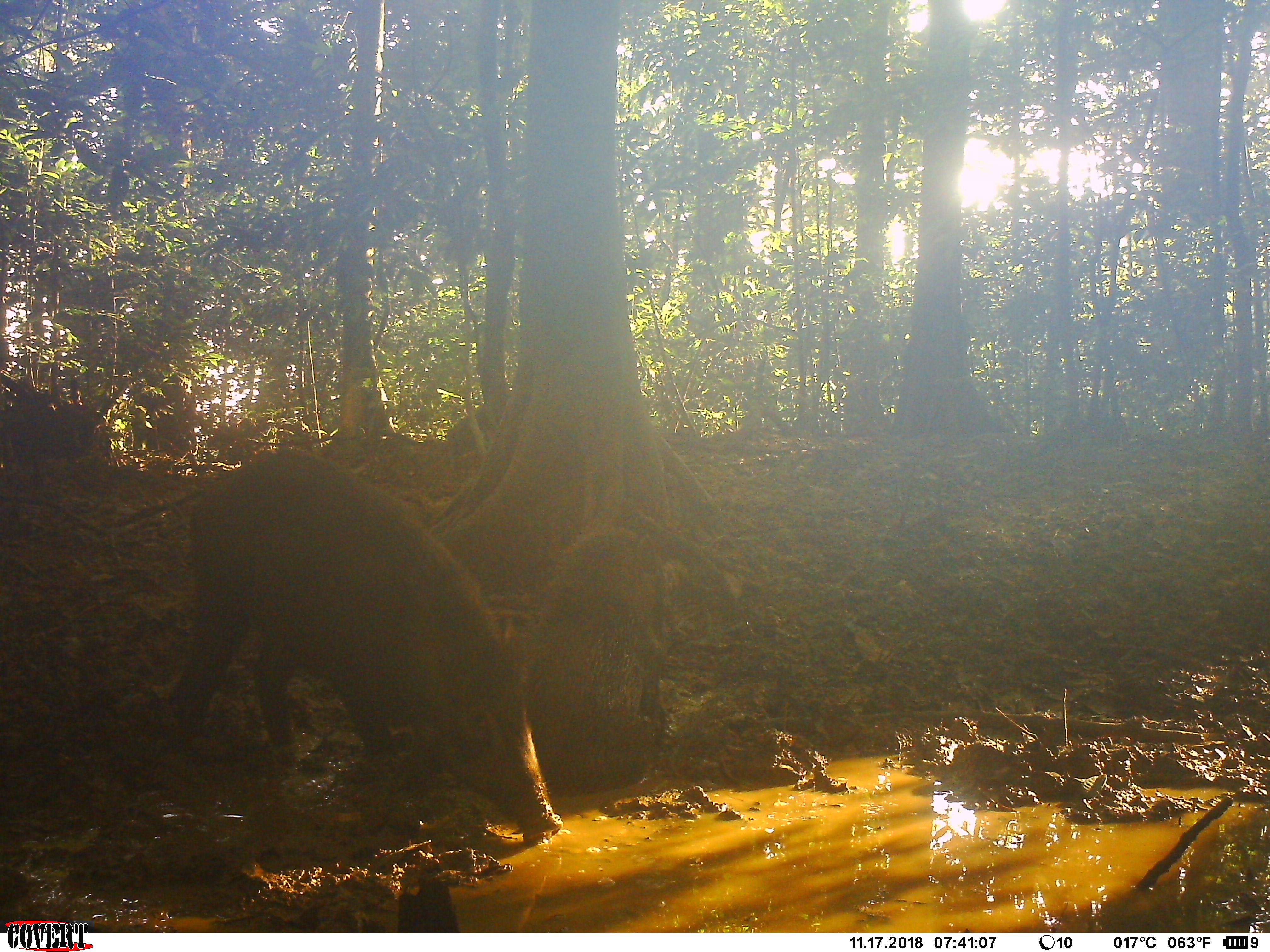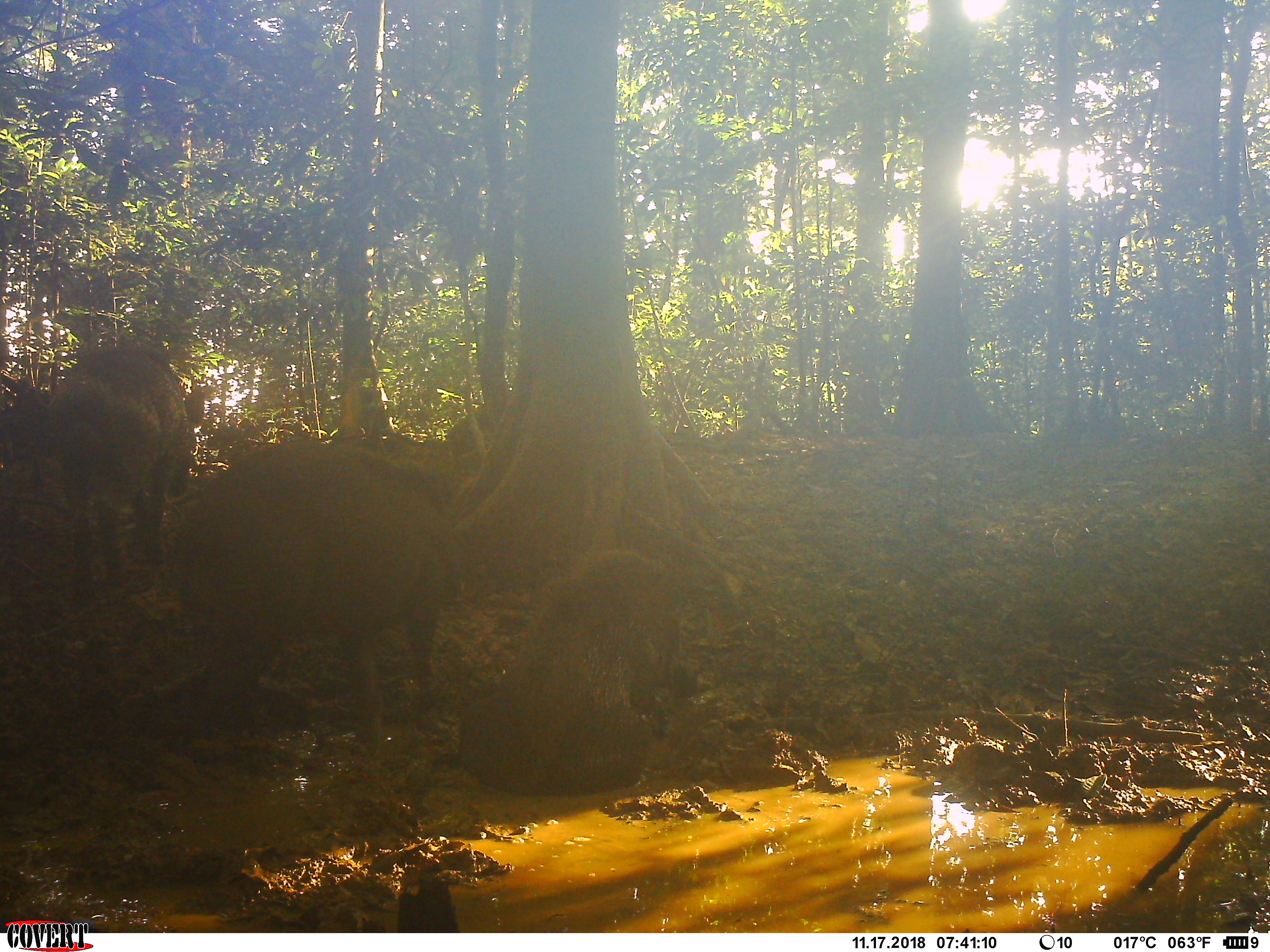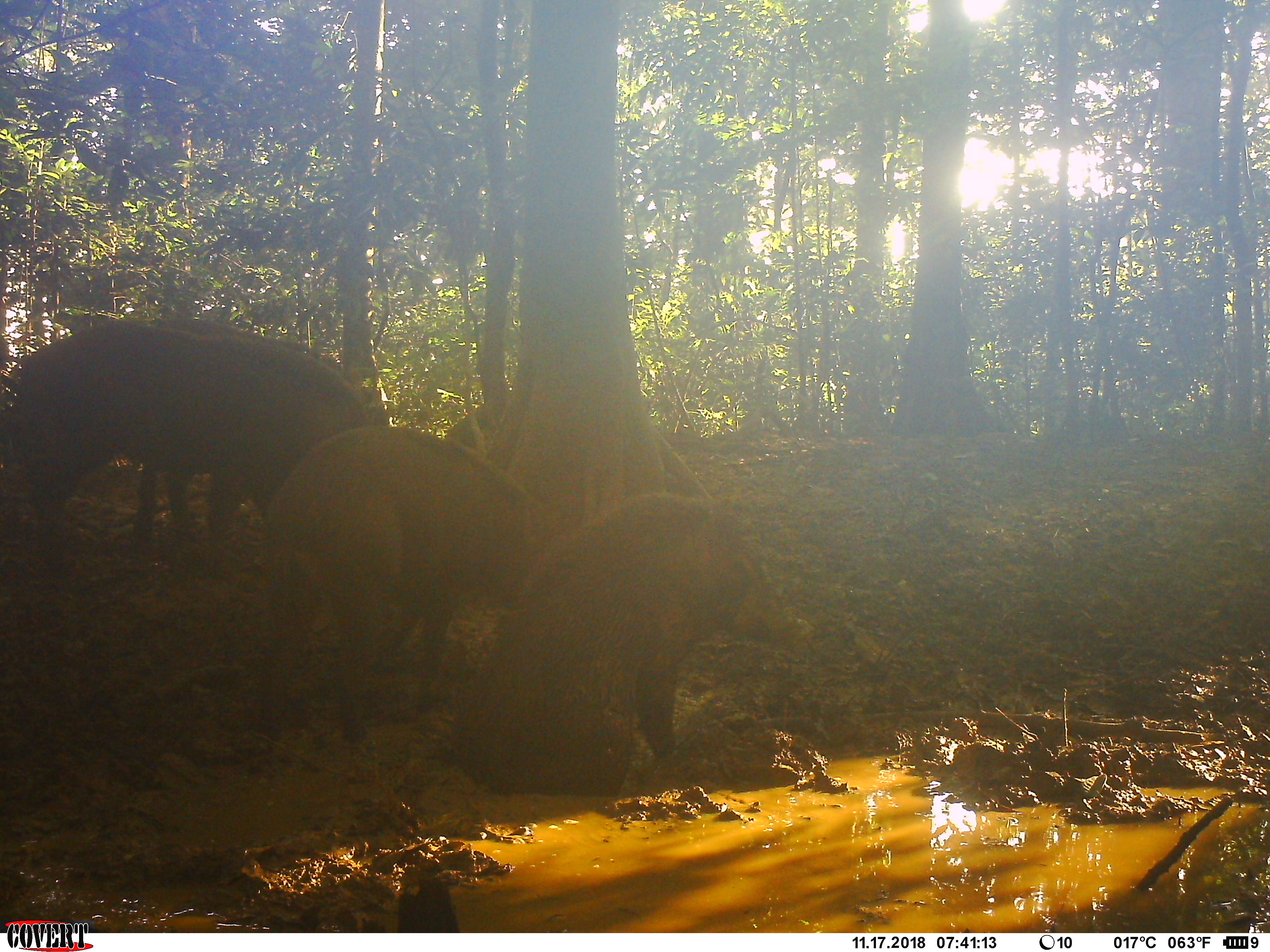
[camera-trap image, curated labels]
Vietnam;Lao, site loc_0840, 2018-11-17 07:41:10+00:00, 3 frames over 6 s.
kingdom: Animalia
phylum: Chordata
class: Mammalia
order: Artiodactyla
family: Suidae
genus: Sus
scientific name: Sus scrofa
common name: eurasian wild pig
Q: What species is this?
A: Eurasian wild pig (Sus scrofa).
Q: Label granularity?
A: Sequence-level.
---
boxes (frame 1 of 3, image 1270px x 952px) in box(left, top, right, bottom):
eurasian wild pig: box(165, 446, 562, 841); box(527, 523, 666, 796)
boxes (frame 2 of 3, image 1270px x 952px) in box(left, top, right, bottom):
eurasian wild pig: box(169, 438, 460, 762); box(460, 549, 680, 798); box(45, 342, 205, 615)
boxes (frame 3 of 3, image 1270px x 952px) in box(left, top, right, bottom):
eurasian wild pig: box(447, 493, 796, 796); box(4, 317, 372, 575); box(258, 424, 554, 742); box(133, 318, 342, 535)